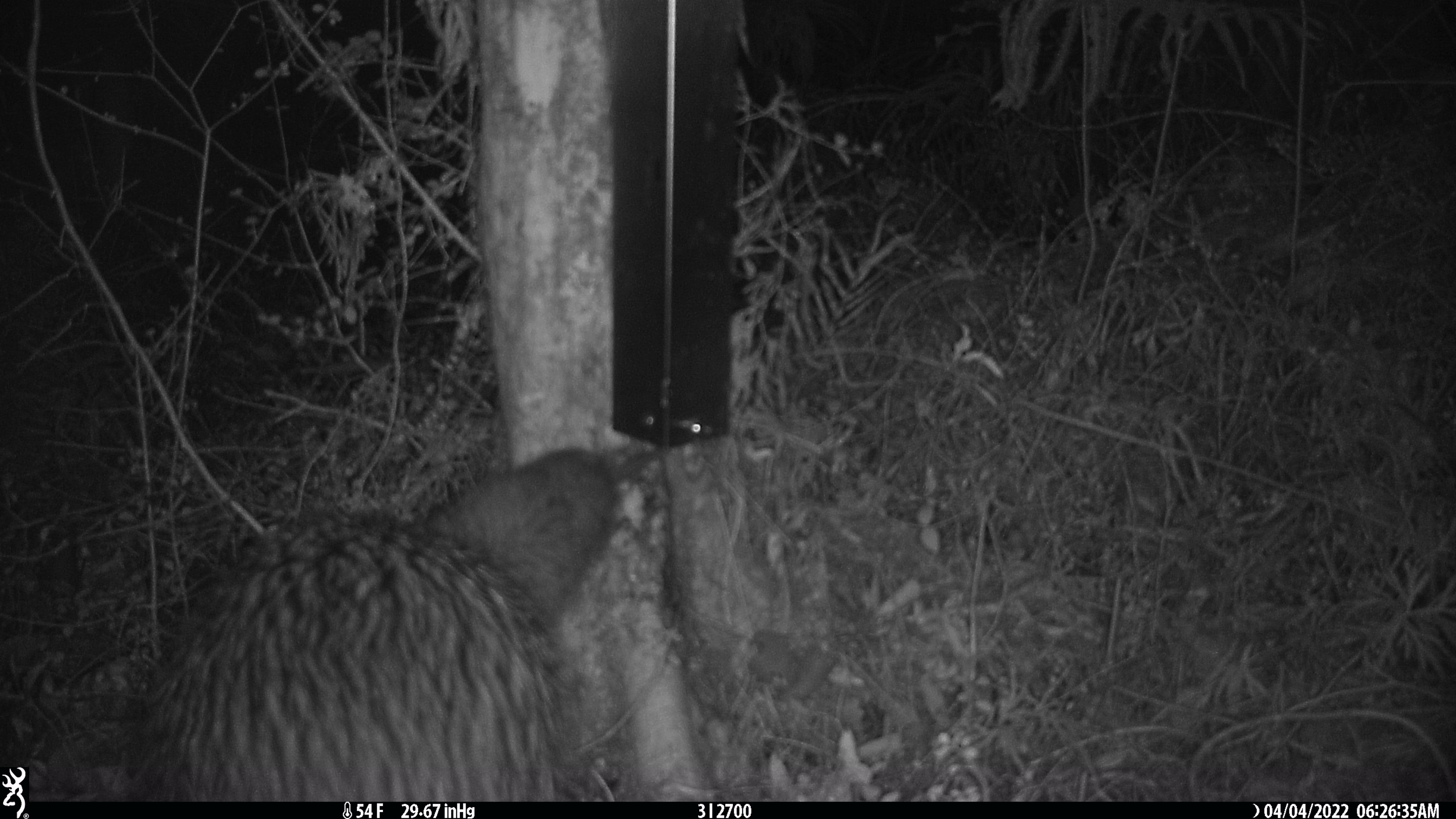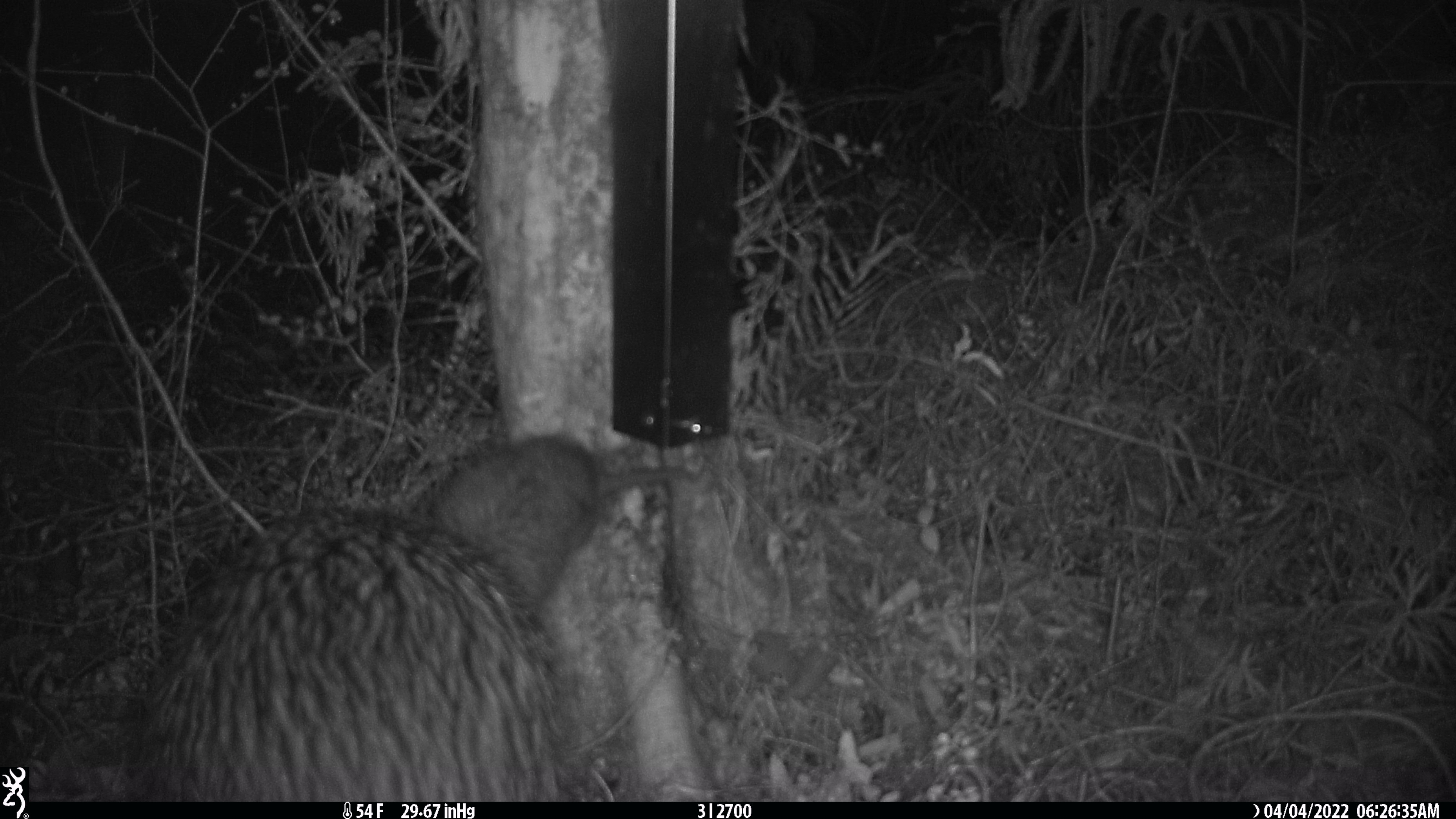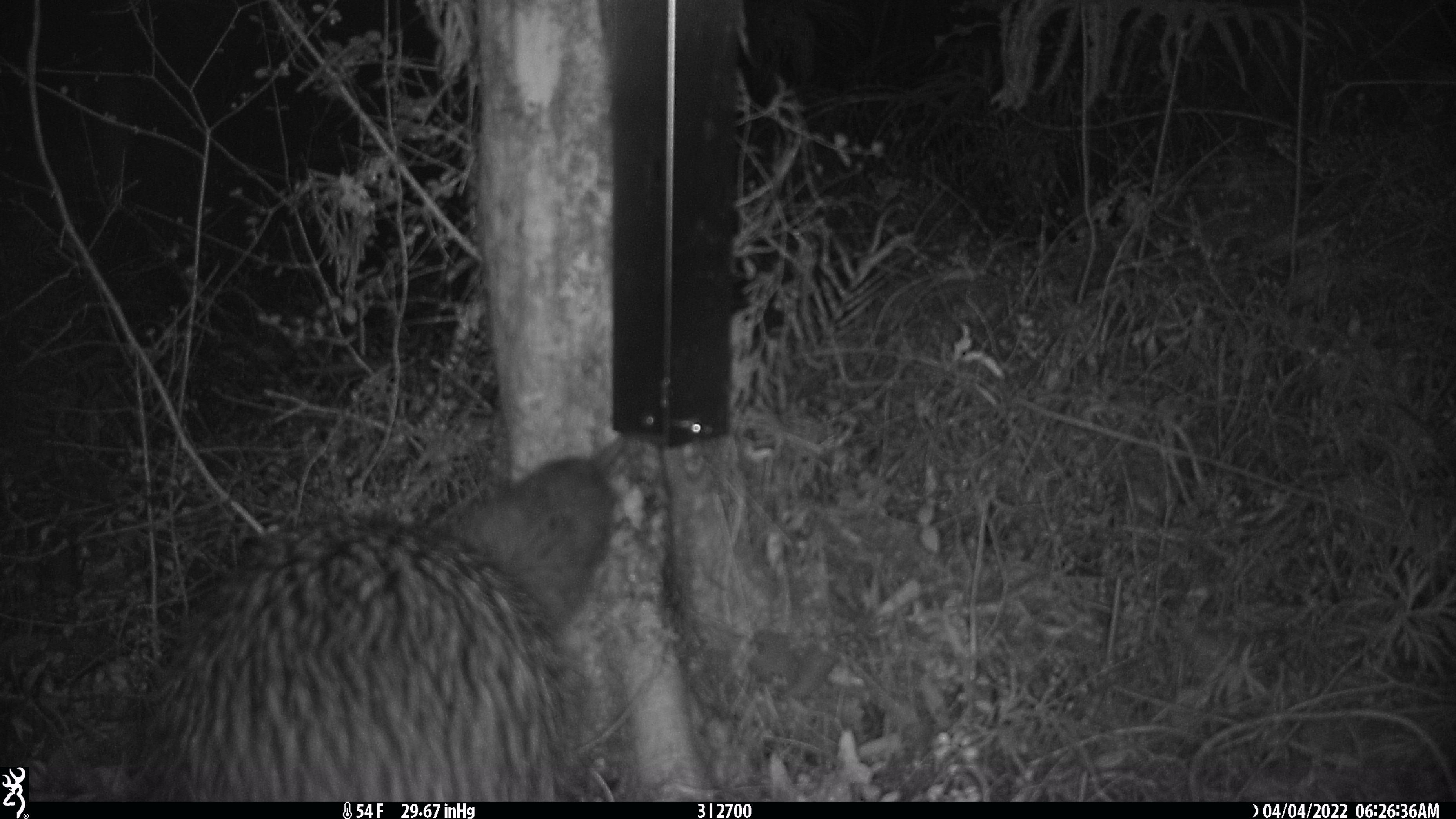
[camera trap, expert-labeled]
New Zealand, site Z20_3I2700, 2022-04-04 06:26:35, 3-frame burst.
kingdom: Animalia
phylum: Chordata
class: Aves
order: Apterygiformes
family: Apterygidae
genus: Apteryx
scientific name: Apteryx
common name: kiwi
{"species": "kiwi (Apteryx)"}